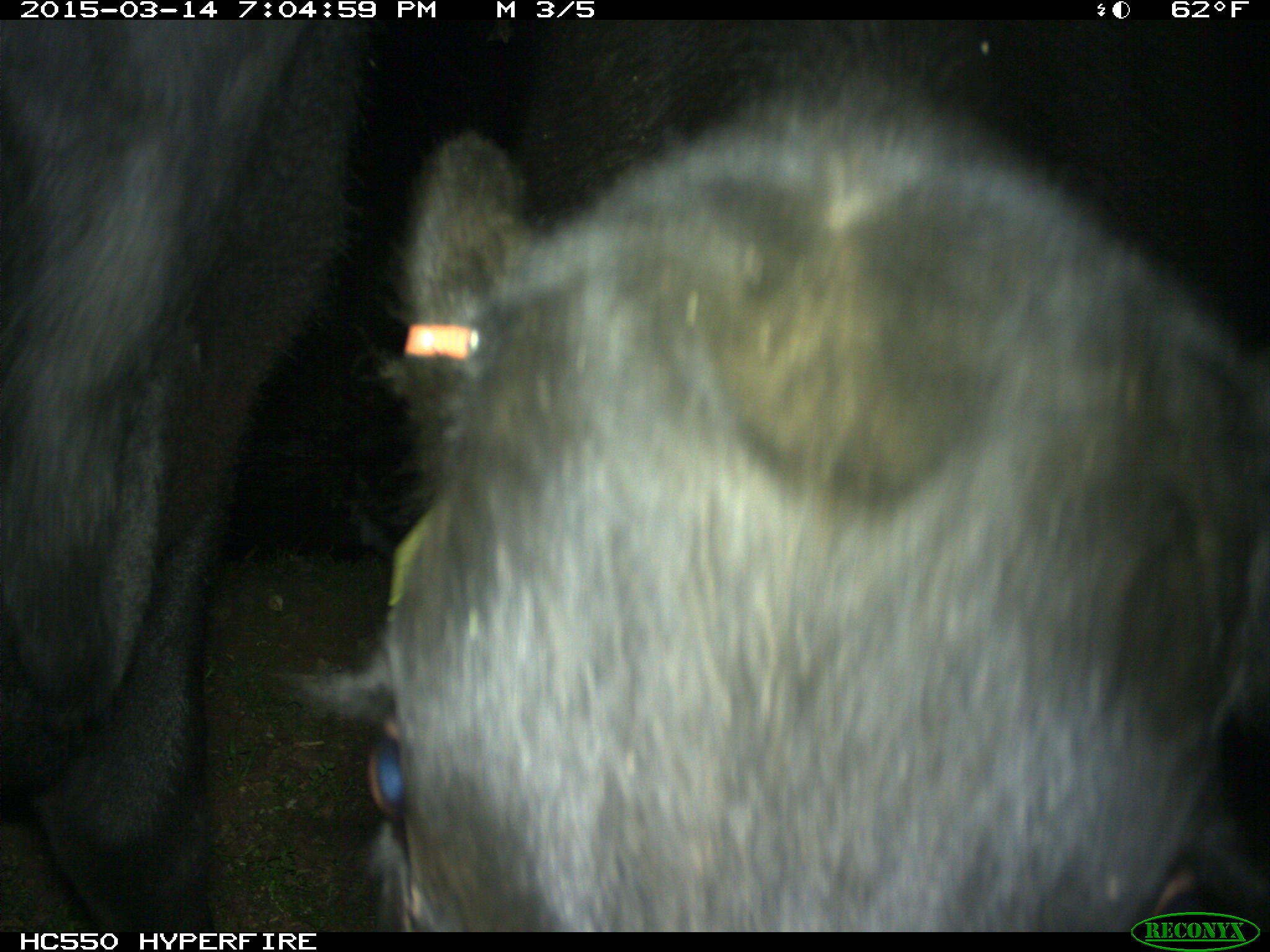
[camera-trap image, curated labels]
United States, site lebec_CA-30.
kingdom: Animalia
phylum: Chordata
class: Mammalia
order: Artiodactyla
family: Bovidae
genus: Bos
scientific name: Bos taurus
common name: domestic cow